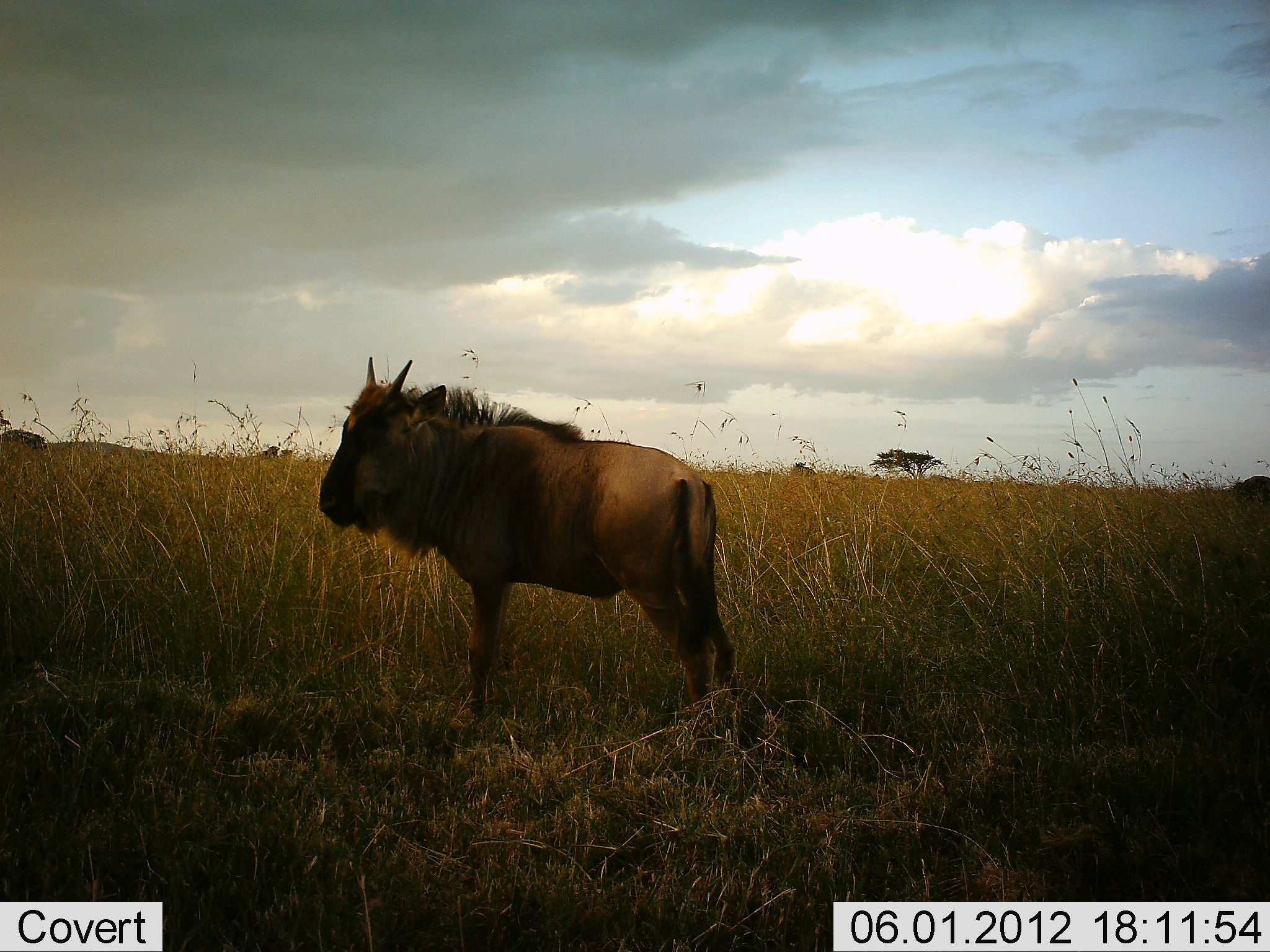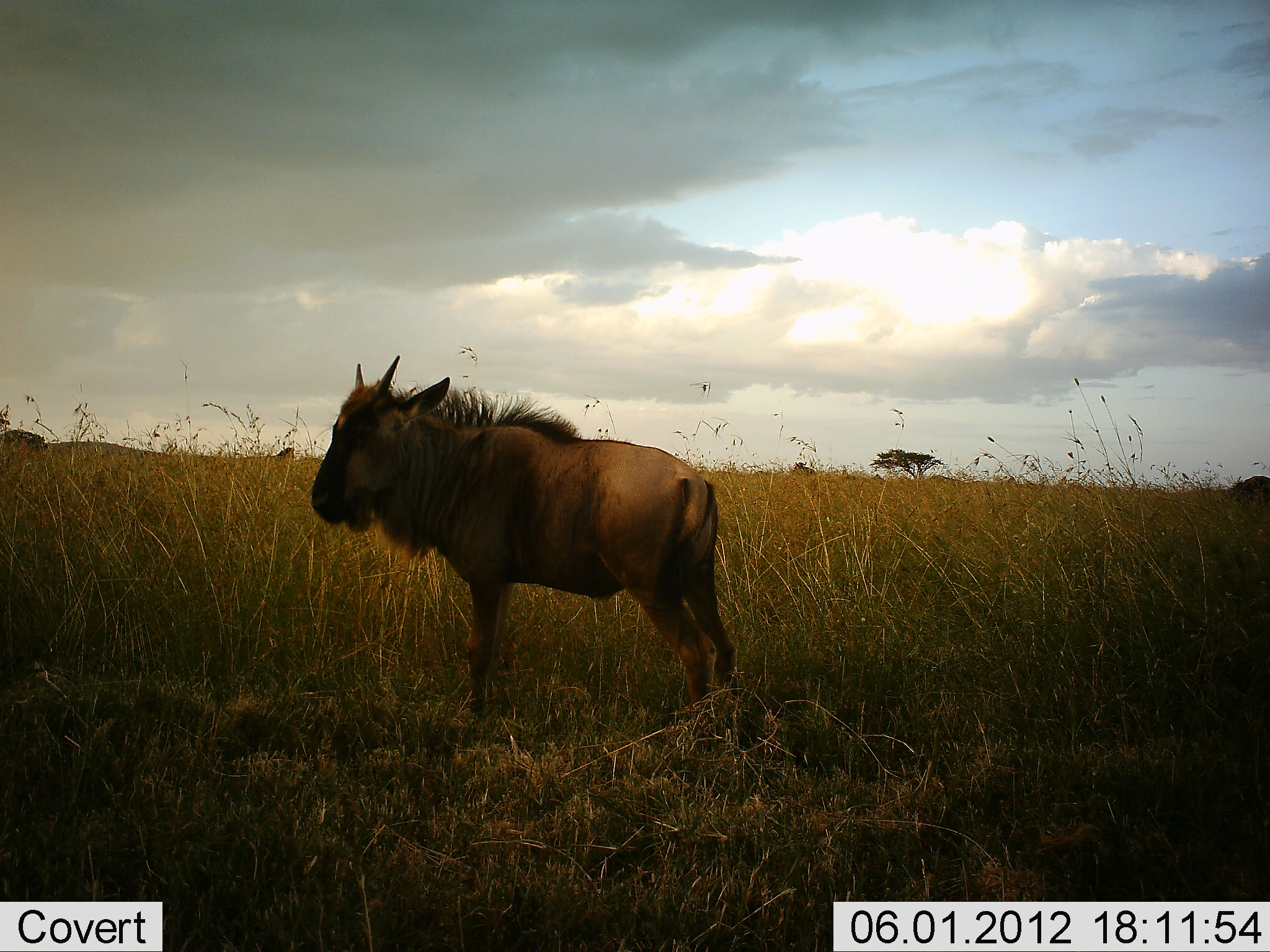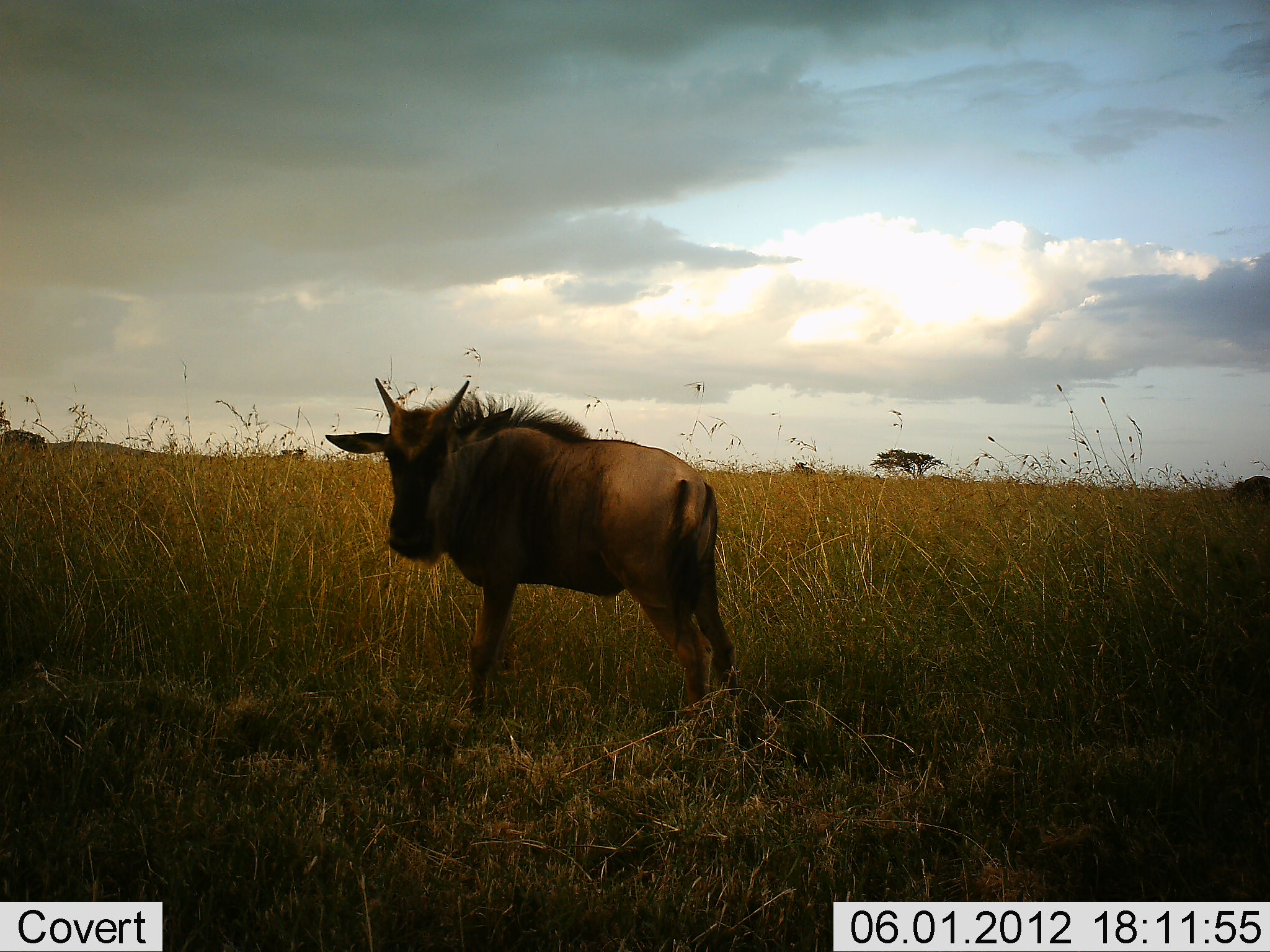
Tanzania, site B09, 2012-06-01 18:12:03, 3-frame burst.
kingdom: Animalia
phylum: Chordata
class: Mammalia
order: Artiodactyla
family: Bovidae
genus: Connochaetes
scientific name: Connochaetes taurinus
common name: blue wildebeest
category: wildebeest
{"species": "wildebeest (blue wildebeest) (Connochaetes taurinus)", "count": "1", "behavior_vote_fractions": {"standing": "80%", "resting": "10%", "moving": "10%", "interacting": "0%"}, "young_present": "20%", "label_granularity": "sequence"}